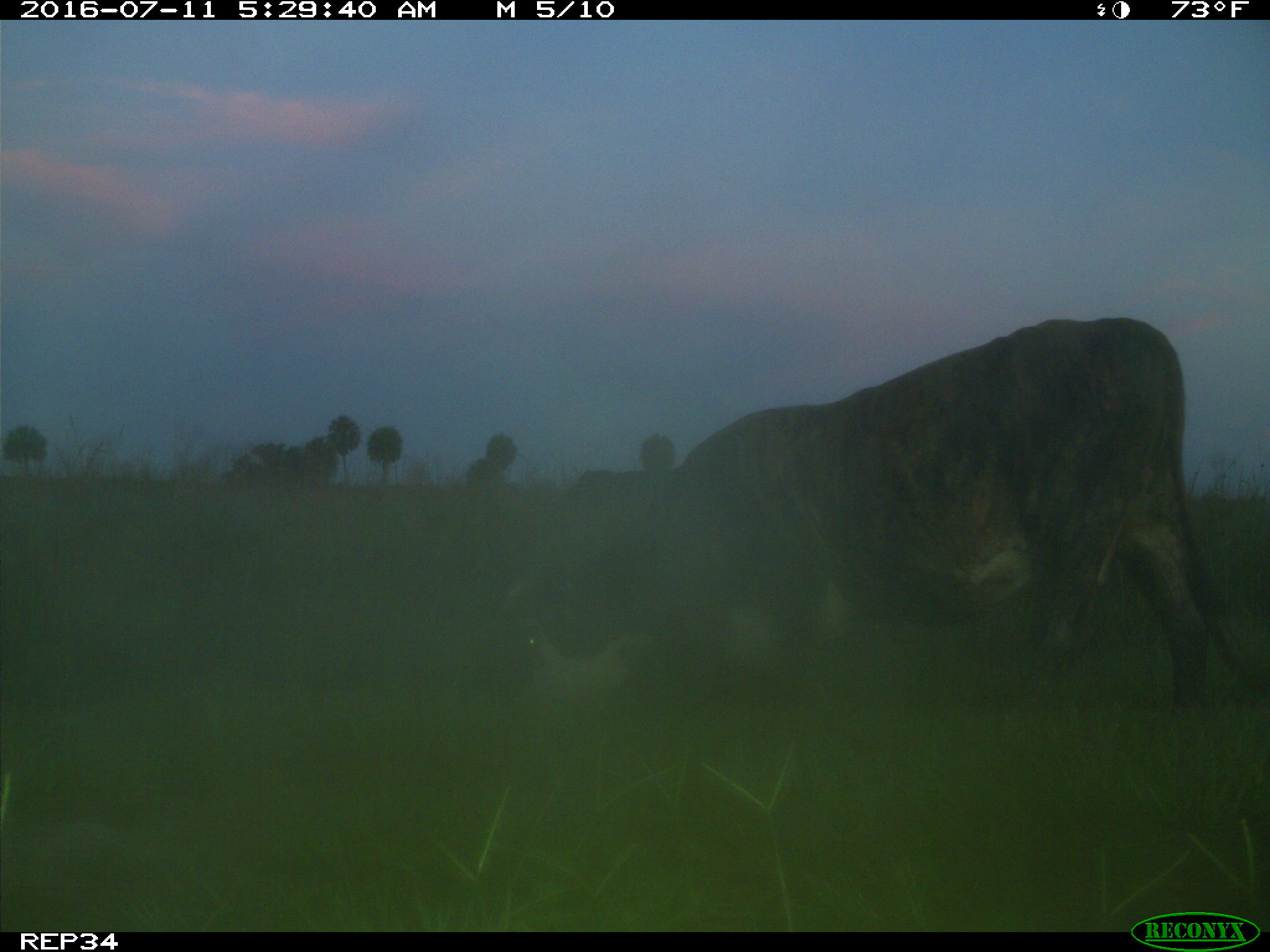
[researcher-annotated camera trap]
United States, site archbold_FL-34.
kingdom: Animalia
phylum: Chordata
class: Mammalia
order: Artiodactyla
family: Bovidae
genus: Bos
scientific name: Bos taurus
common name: domestic cow